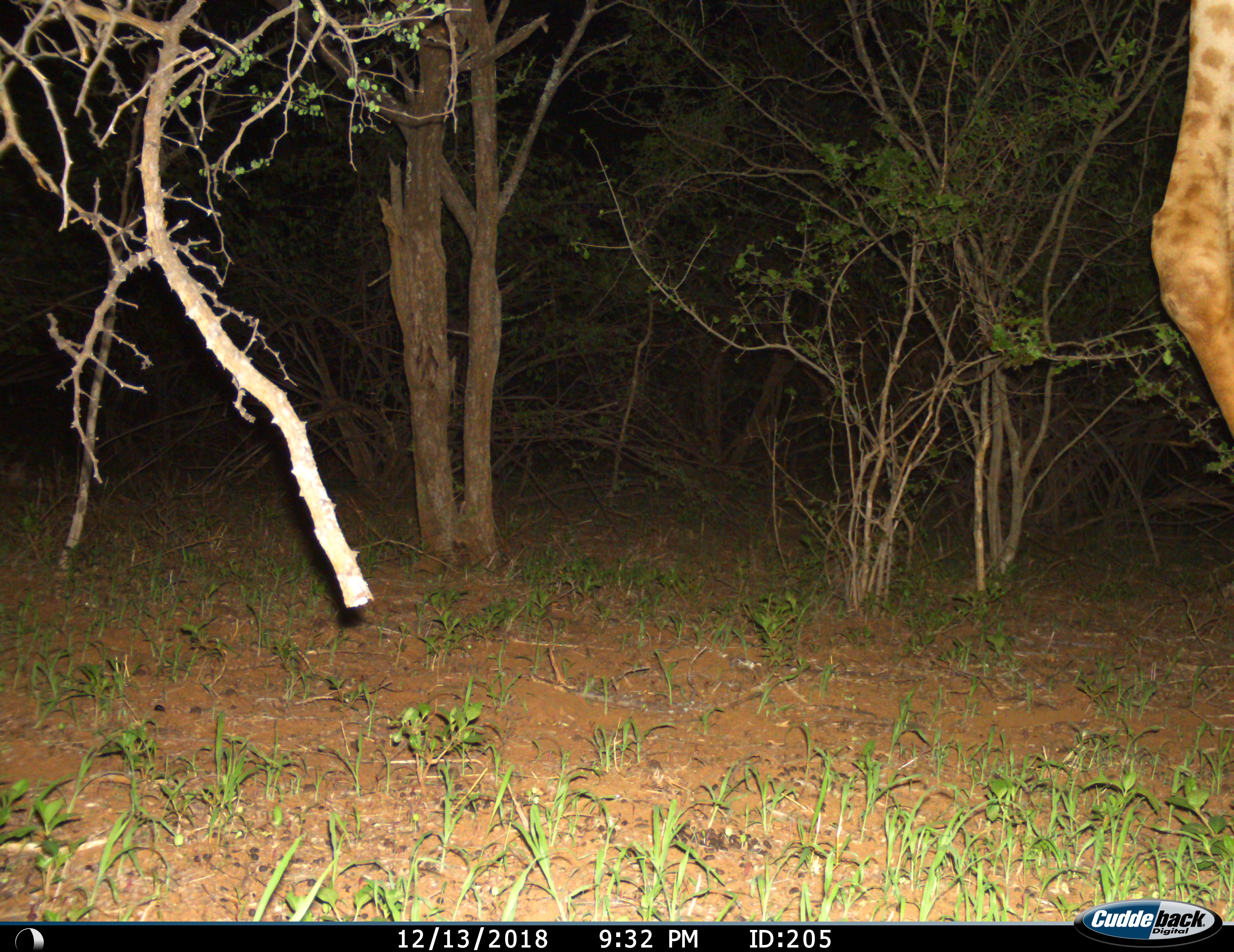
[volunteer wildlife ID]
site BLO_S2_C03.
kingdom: Animalia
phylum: Chordata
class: Mammalia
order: Artiodactyla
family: Giraffidae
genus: Giraffa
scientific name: Giraffa camelopardalis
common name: giraffe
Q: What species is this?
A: Giraffe (Giraffa camelopardalis).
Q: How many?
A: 1.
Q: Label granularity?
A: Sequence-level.